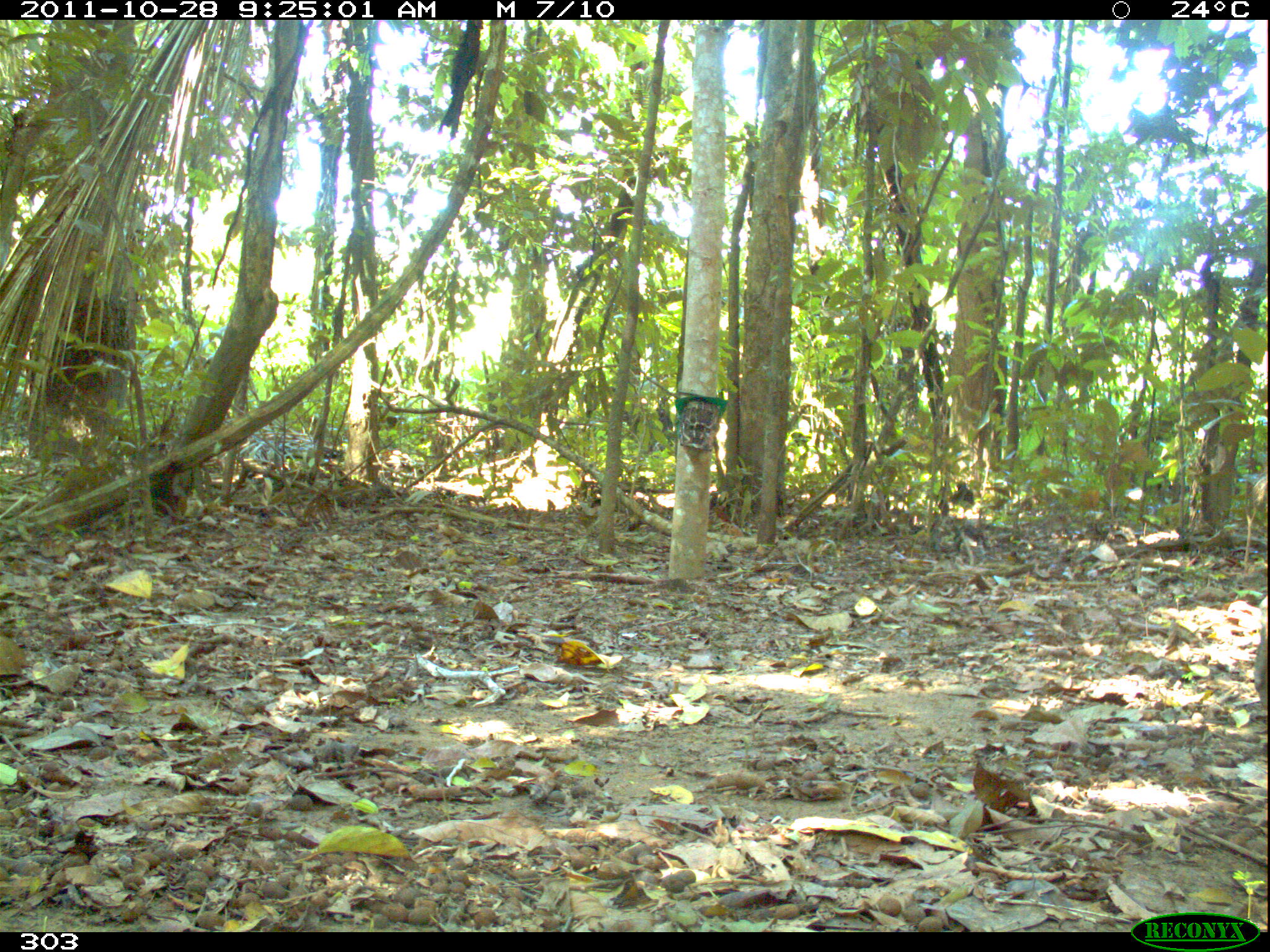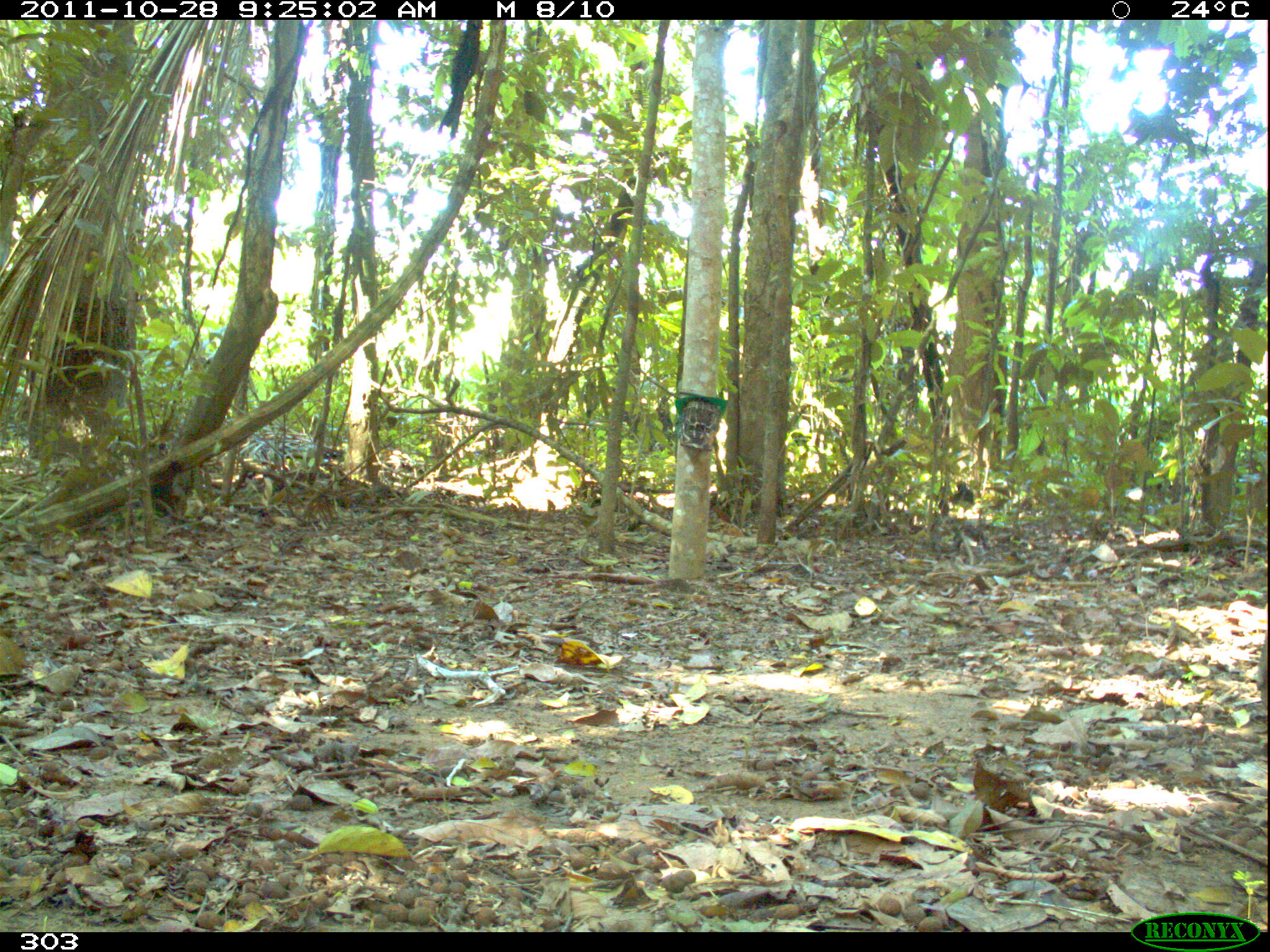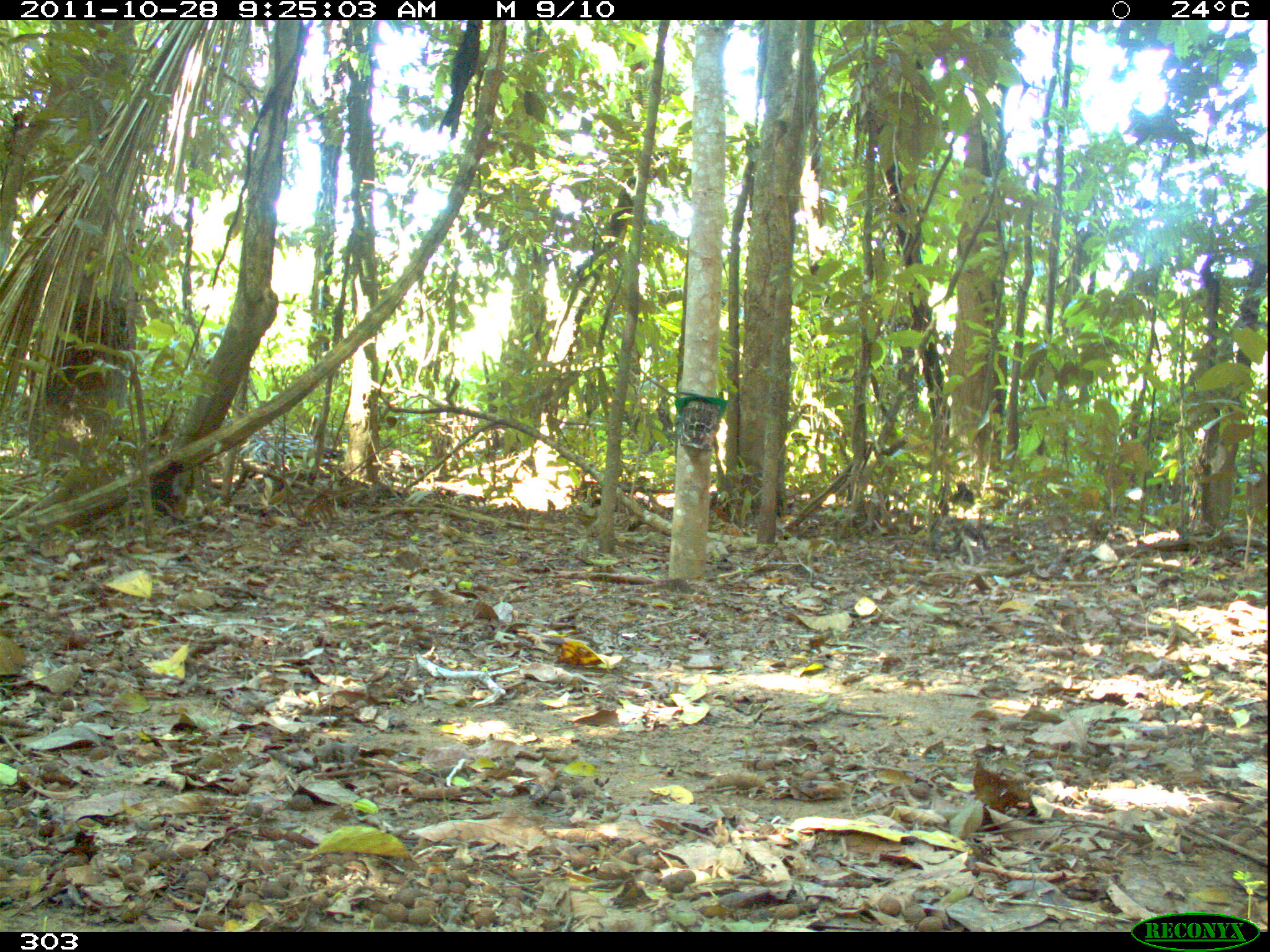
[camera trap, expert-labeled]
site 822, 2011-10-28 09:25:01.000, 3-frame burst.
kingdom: Animalia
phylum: Chordata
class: Mammalia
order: Artiodactyla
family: Tayassuidae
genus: Tayassu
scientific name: Tayassu pecari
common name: white-lipped peccary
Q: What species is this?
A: Tayassu pecari (white-lipped peccary).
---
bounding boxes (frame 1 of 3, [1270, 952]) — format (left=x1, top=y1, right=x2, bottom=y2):
tayassu pecari: (left=1251, top=624, right=1267, bottom=710)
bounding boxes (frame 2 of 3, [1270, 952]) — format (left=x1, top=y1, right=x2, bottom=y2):
tayassu pecari: (left=1255, top=628, right=1266, bottom=715)